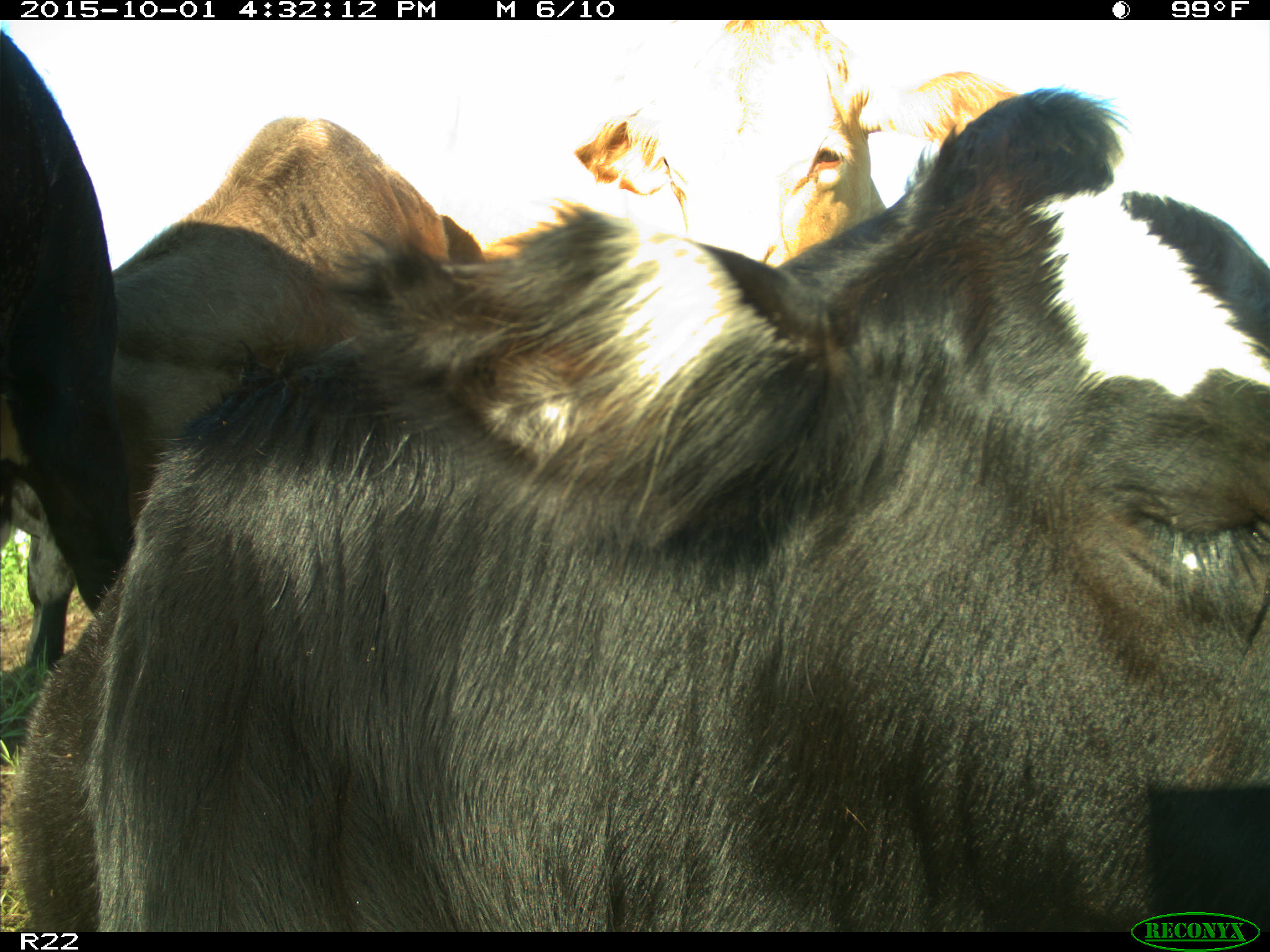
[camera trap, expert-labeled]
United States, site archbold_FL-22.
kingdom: Animalia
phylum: Chordata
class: Mammalia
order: Artiodactyla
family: Bovidae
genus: Bos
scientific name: Bos taurus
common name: domestic cow